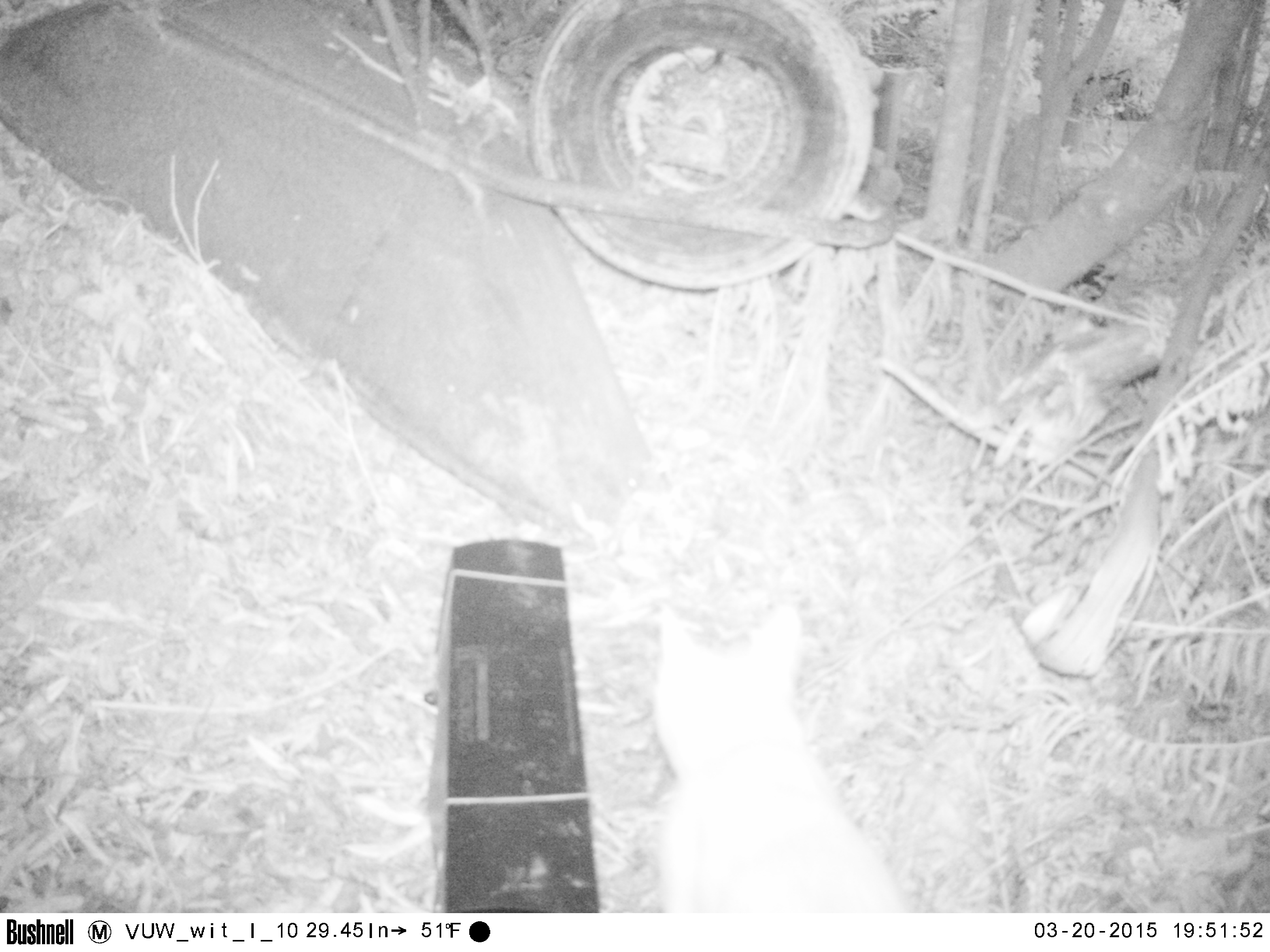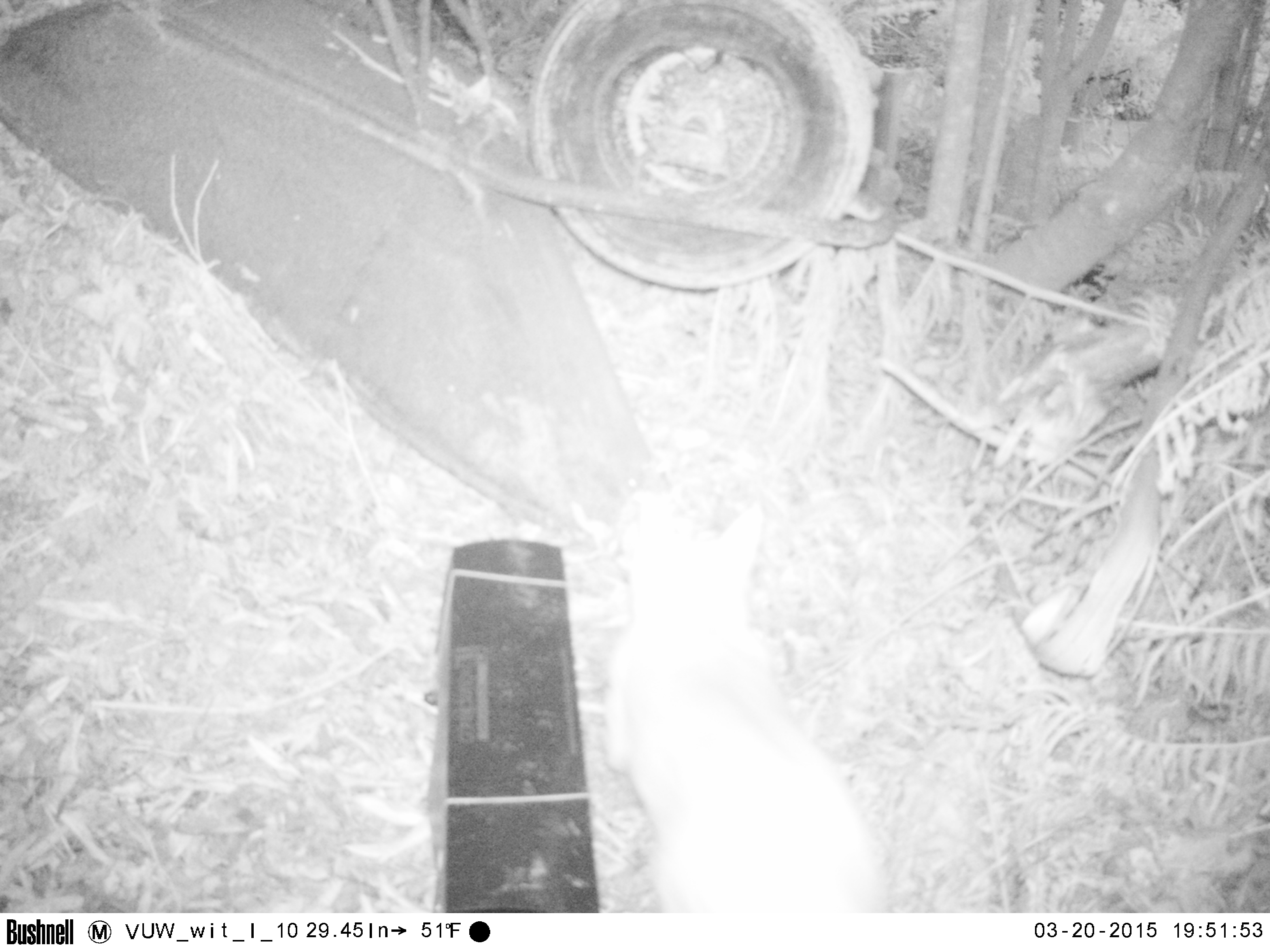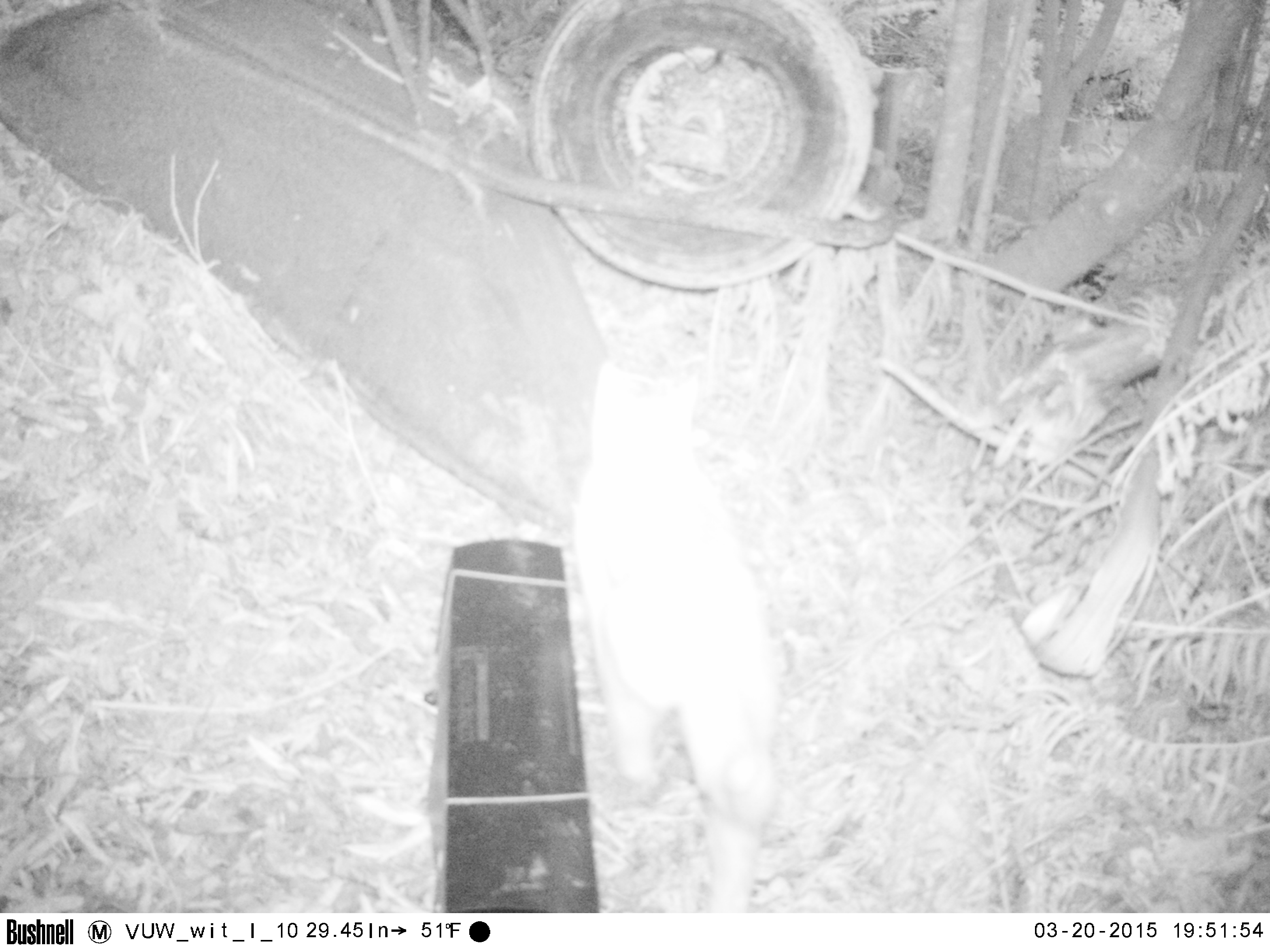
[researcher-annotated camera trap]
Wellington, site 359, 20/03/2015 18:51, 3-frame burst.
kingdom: Animalia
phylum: Chordata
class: Mammalia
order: Carnivora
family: Felidae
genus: Felis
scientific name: Felis catus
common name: cat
Cat (Felis catus).